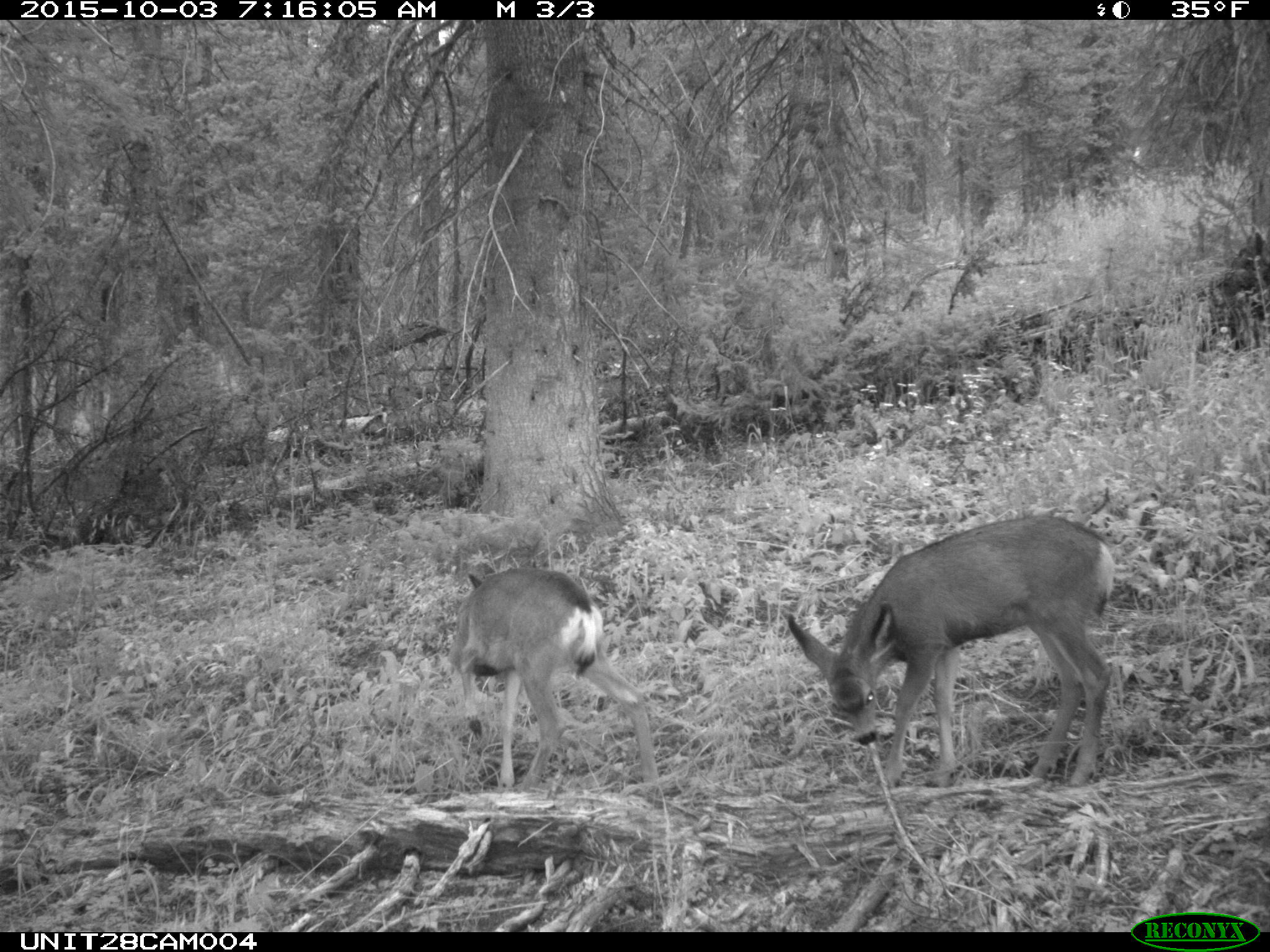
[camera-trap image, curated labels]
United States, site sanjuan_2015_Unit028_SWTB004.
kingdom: Animalia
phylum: Chordata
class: Mammalia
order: Artiodactyla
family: Cervidae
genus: Odocoileus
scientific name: Odocoileus hemionus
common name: mule deer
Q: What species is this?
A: Odocoileus hemionus (mule deer).